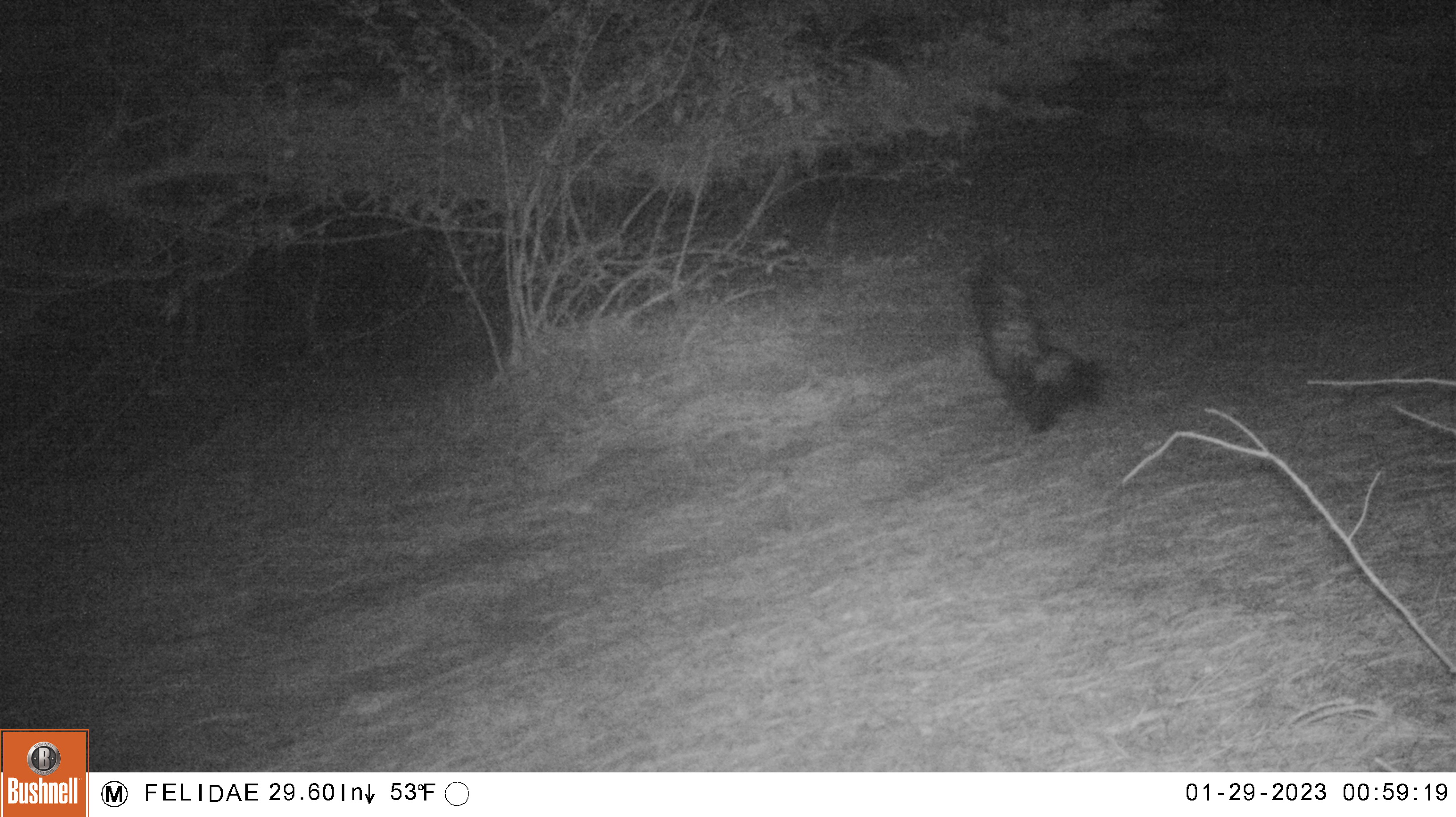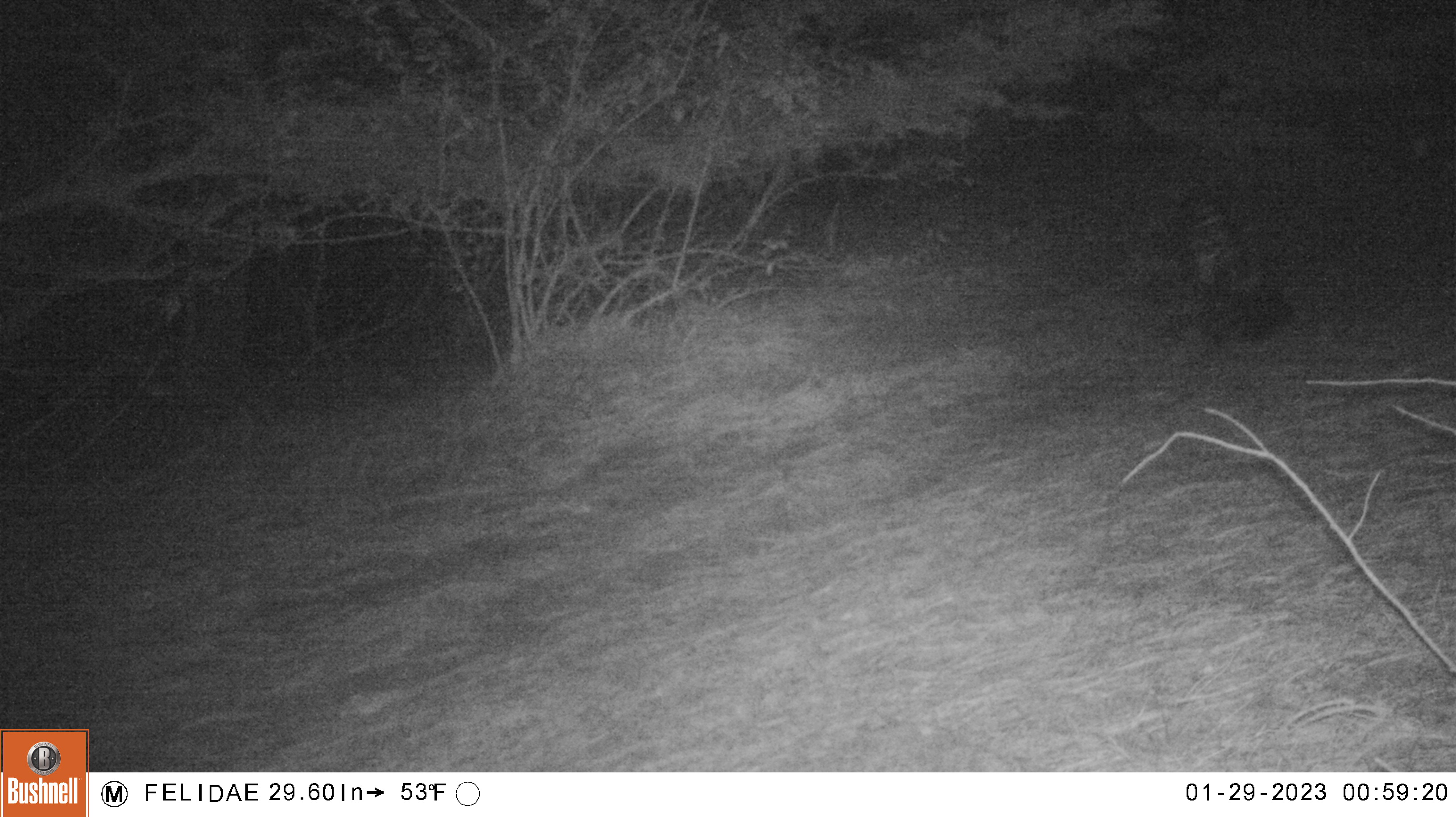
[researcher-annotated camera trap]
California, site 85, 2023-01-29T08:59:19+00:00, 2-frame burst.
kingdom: Animalia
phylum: Chordata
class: Mammalia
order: Carnivora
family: Mephitidae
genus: Mephitis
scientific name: Mephitis mephitis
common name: striped skunk